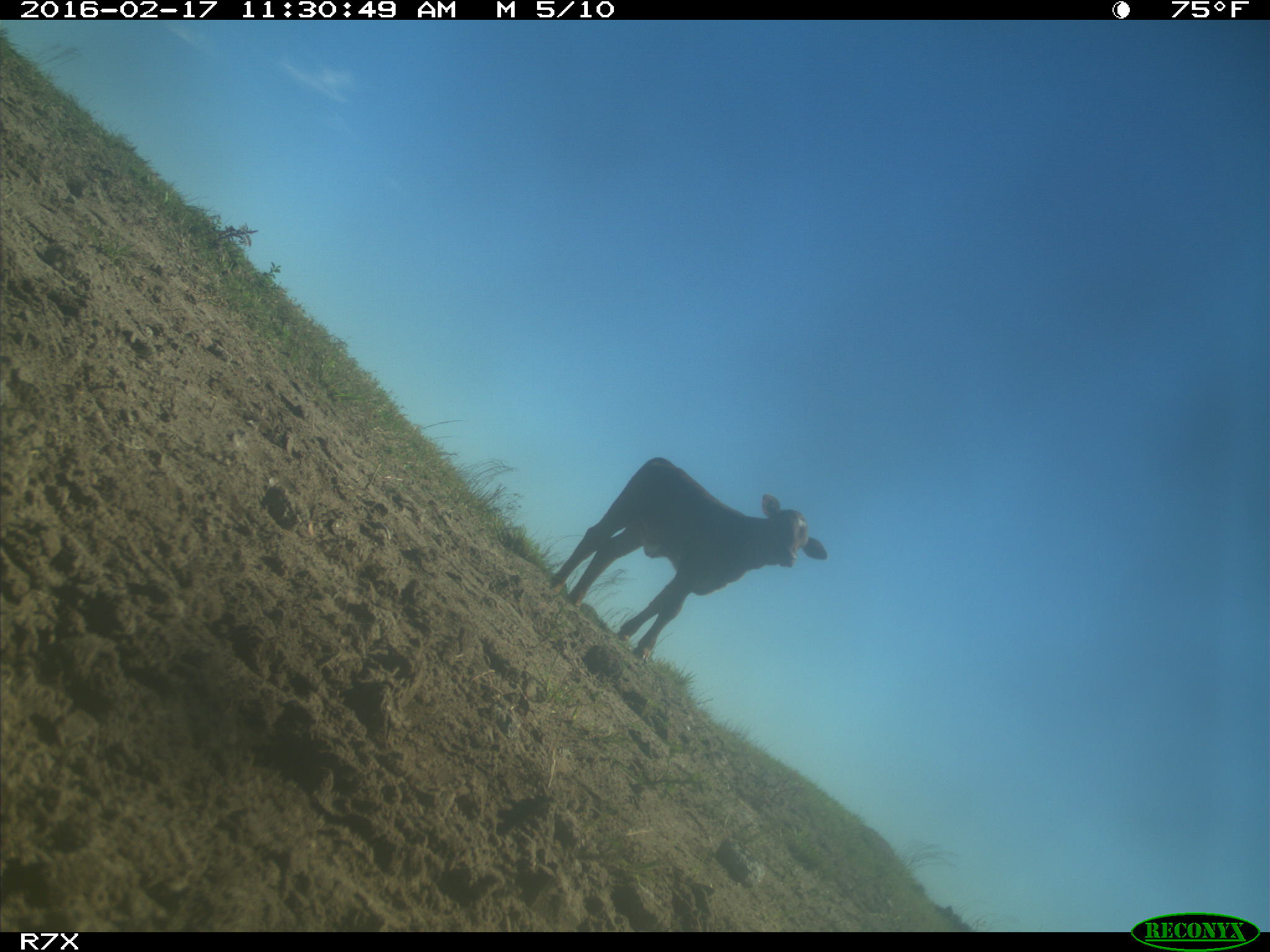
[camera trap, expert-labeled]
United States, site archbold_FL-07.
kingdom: Animalia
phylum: Chordata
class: Mammalia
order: Artiodactyla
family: Bovidae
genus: Bos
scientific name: Bos taurus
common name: domestic cow